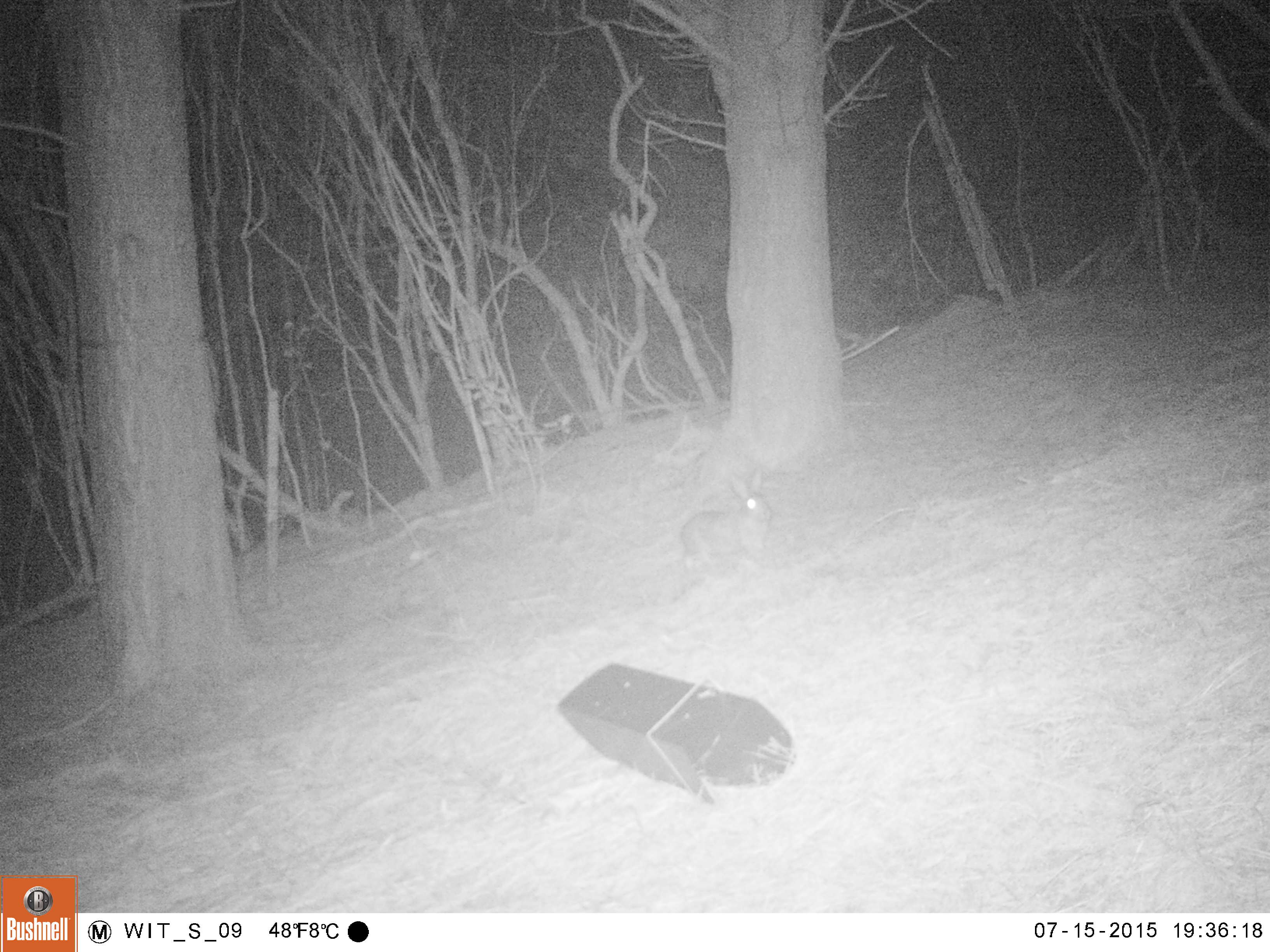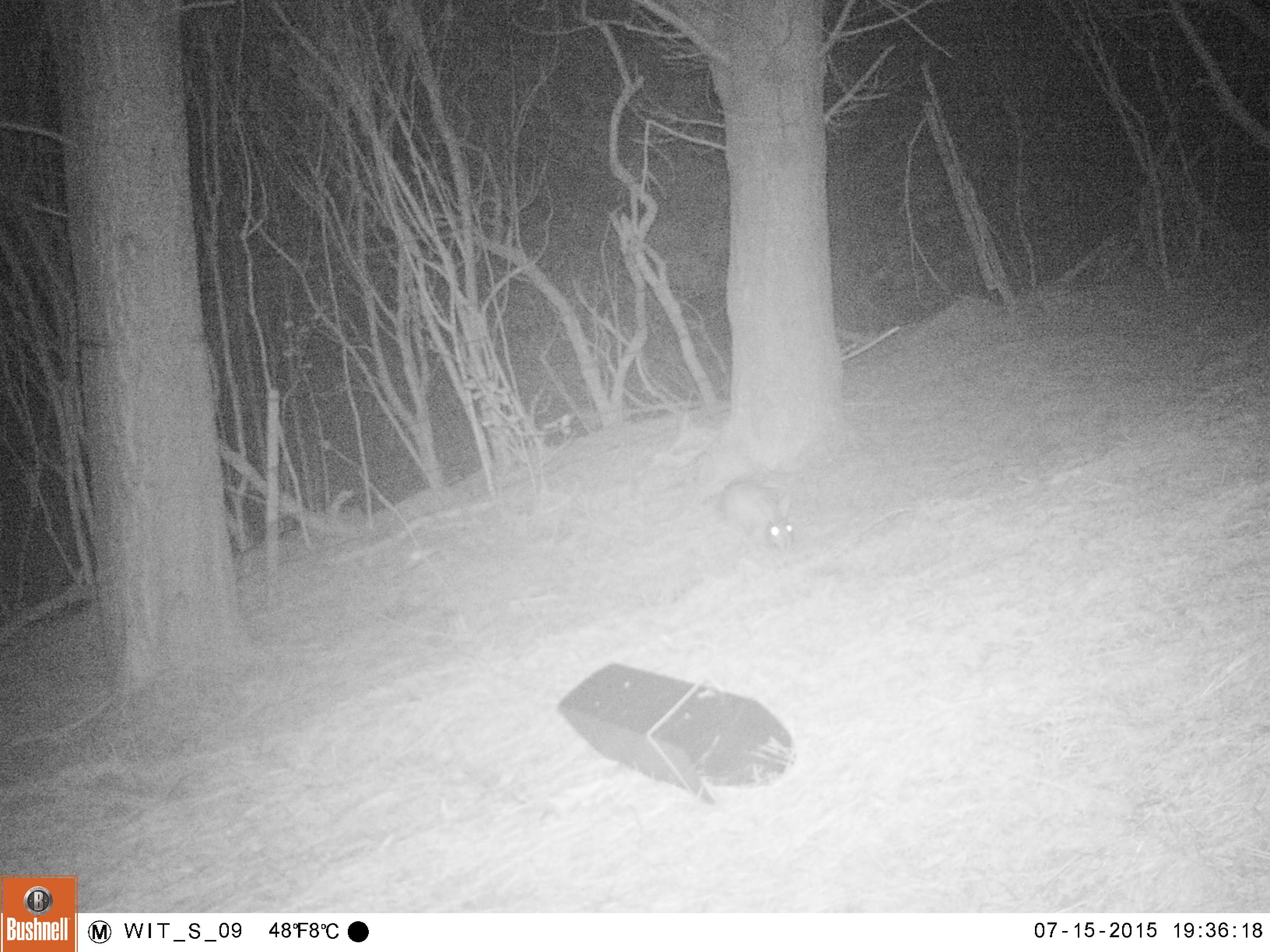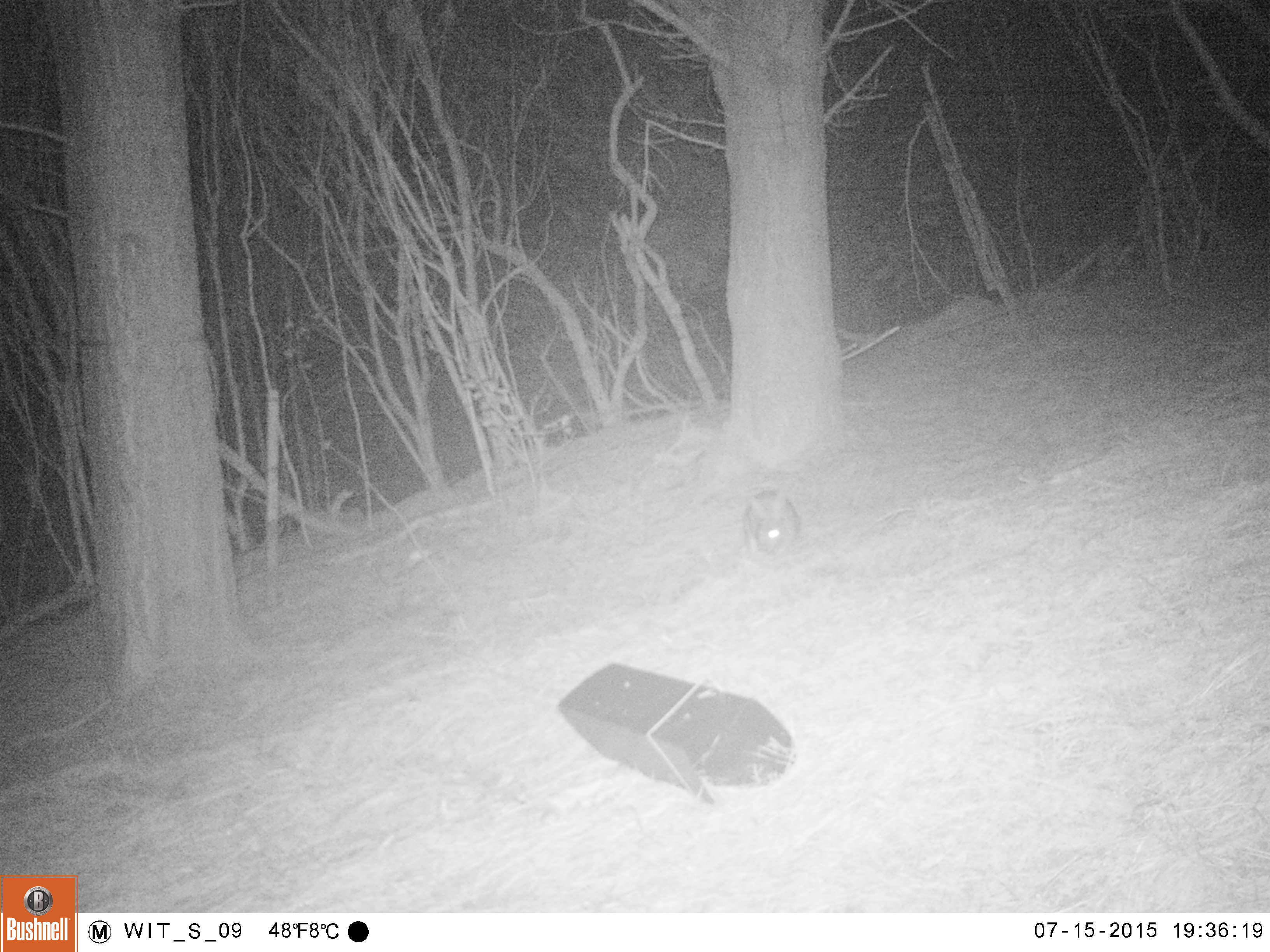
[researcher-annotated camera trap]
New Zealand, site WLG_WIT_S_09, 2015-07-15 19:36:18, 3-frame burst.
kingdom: Animalia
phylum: Chordata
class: Mammalia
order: Lagomorpha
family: Leporidae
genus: Oryctolagus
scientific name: Oryctolagus cuniculus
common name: european rabbit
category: rabbit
Rabbit (european rabbit) (Oryctolagus cuniculus).